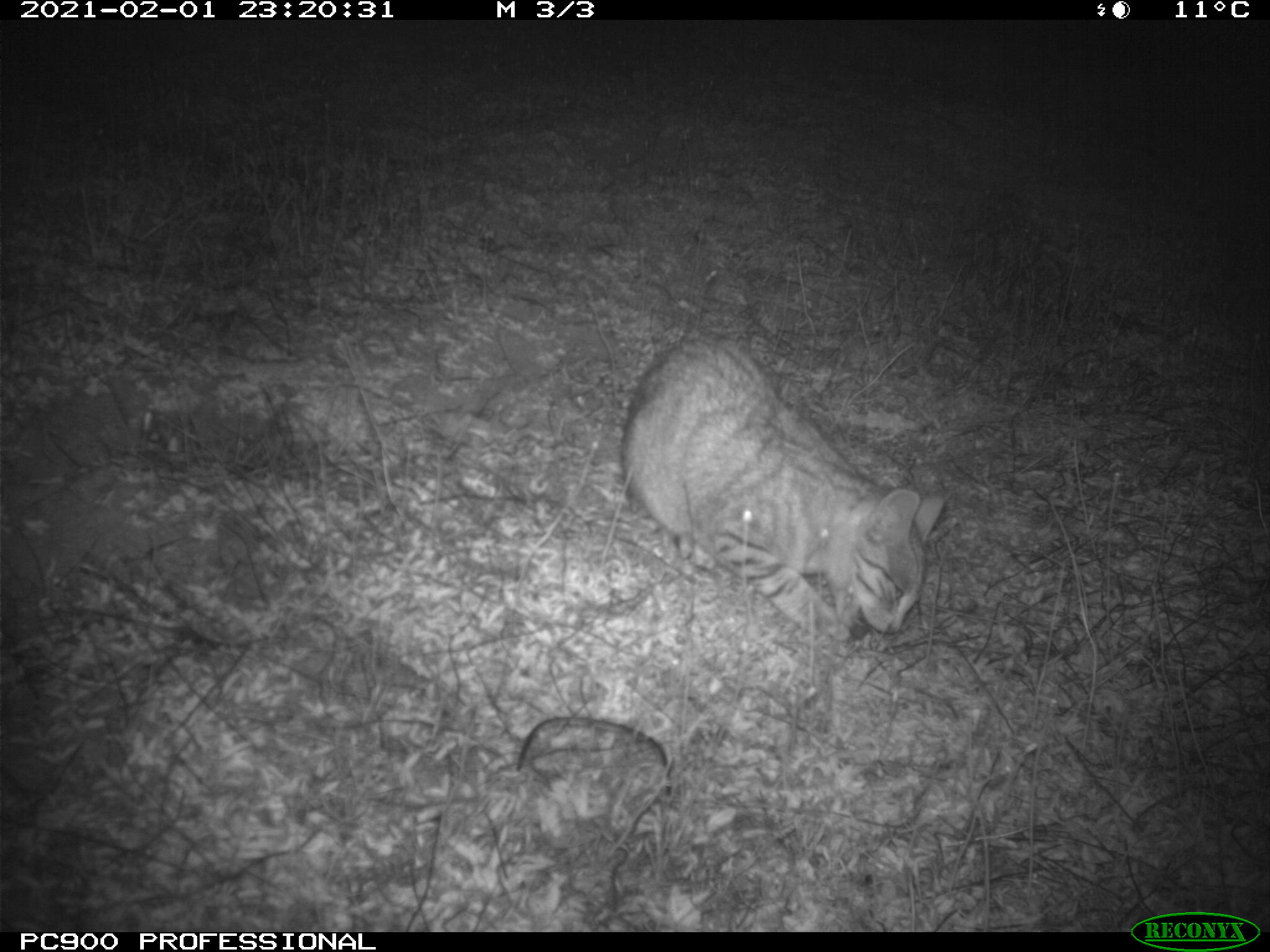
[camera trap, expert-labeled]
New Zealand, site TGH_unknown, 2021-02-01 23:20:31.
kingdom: Animalia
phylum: Chordata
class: Mammalia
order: Carnivora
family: Felidae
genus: Felis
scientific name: Felis catus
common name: domestic cat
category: cat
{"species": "cat (domestic cat) (Felis catus)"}